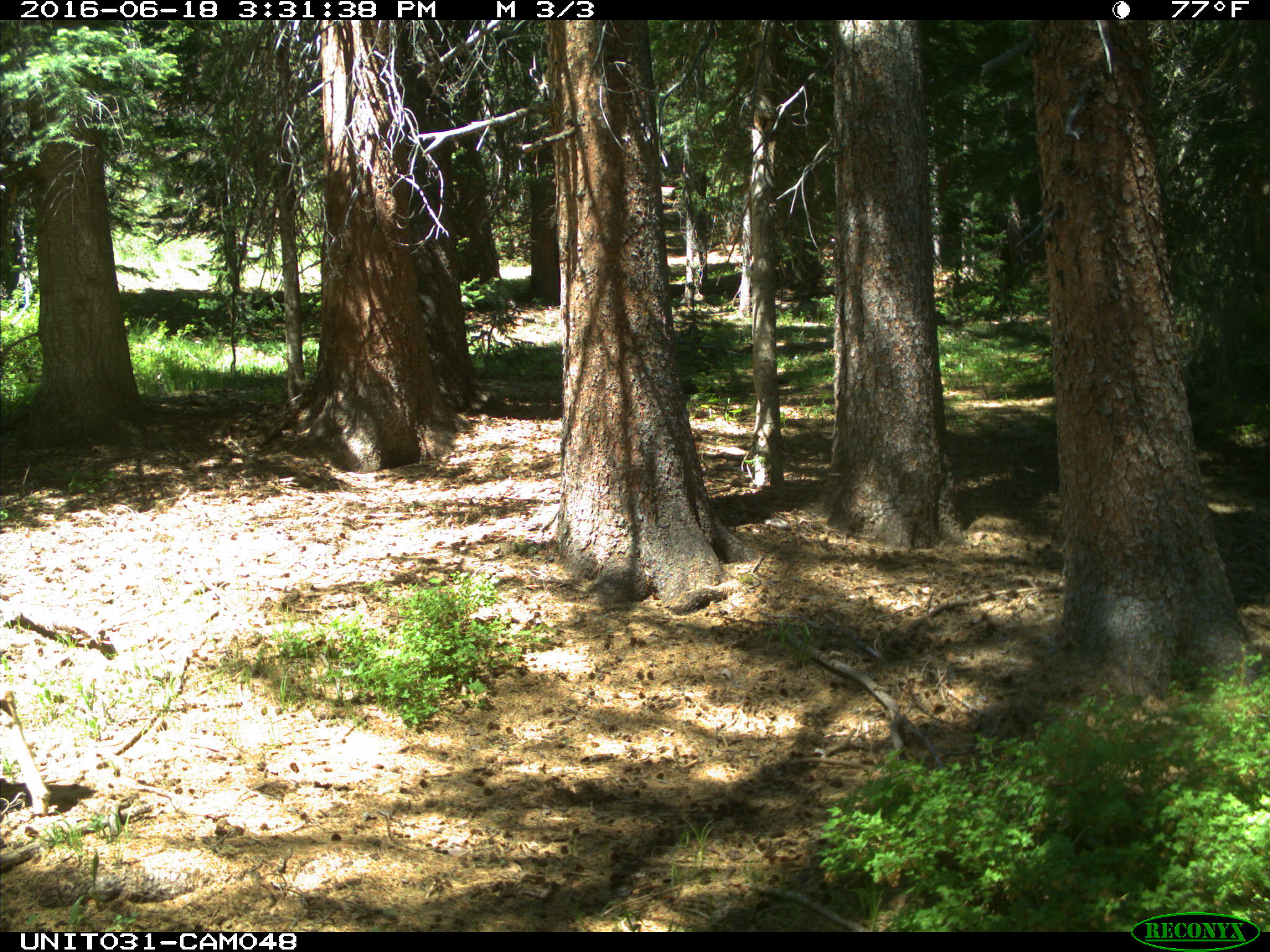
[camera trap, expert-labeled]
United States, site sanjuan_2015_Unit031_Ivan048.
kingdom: Animalia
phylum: Chordata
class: Mammalia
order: Artiodactyla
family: Cervidae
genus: Odocoileus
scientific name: Odocoileus hemionus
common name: mule deer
Odocoileus hemionus (mule deer).